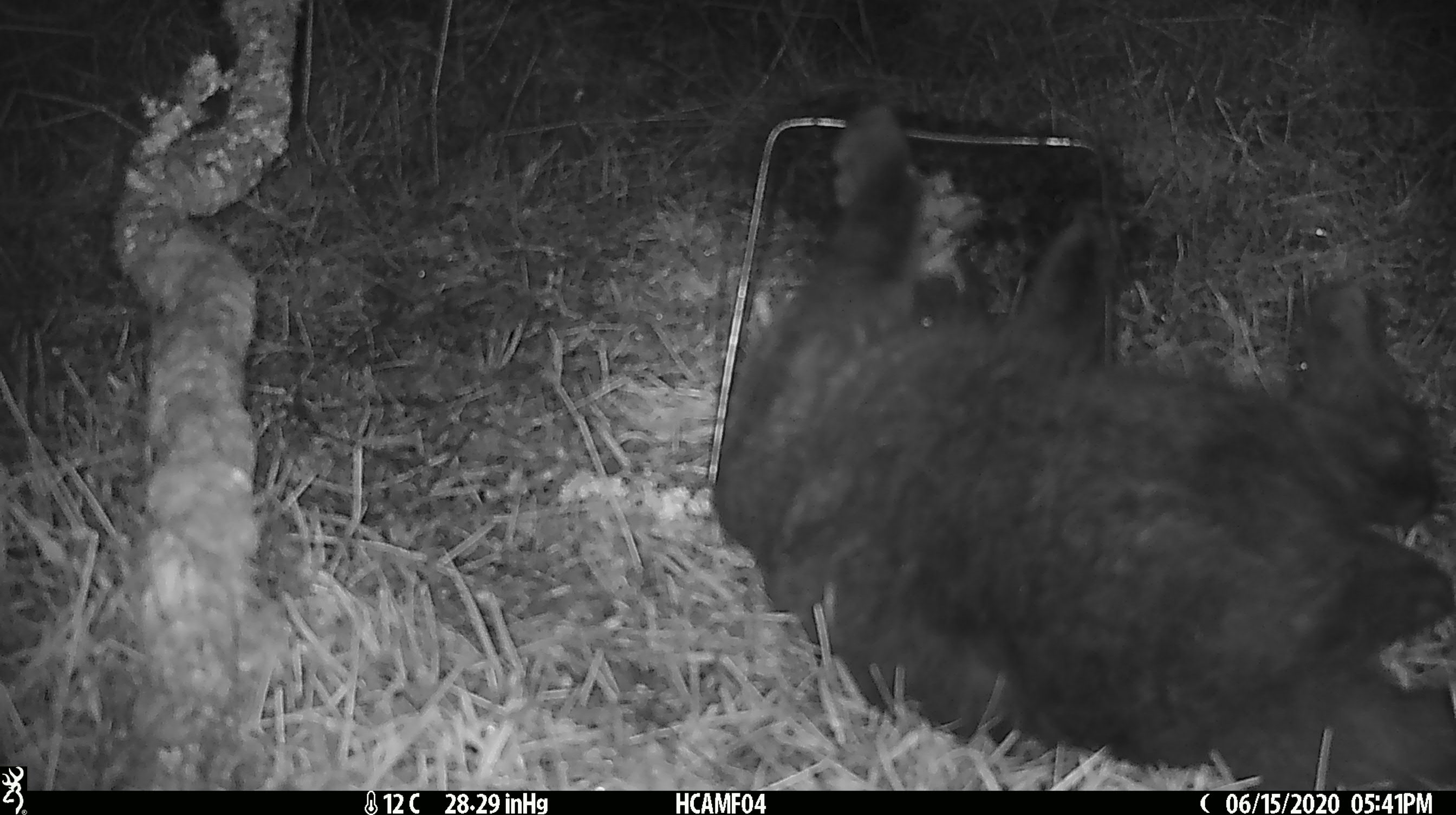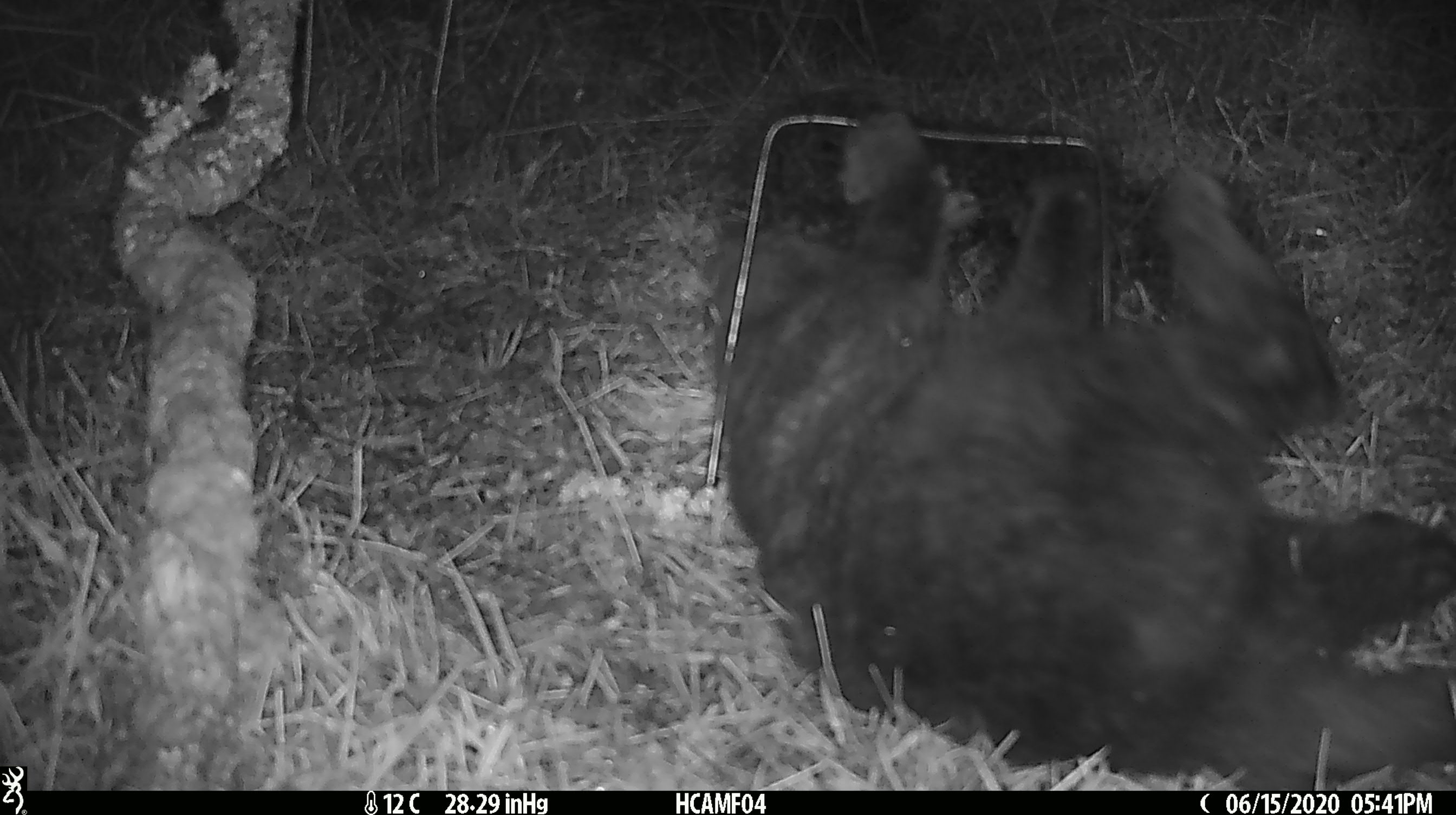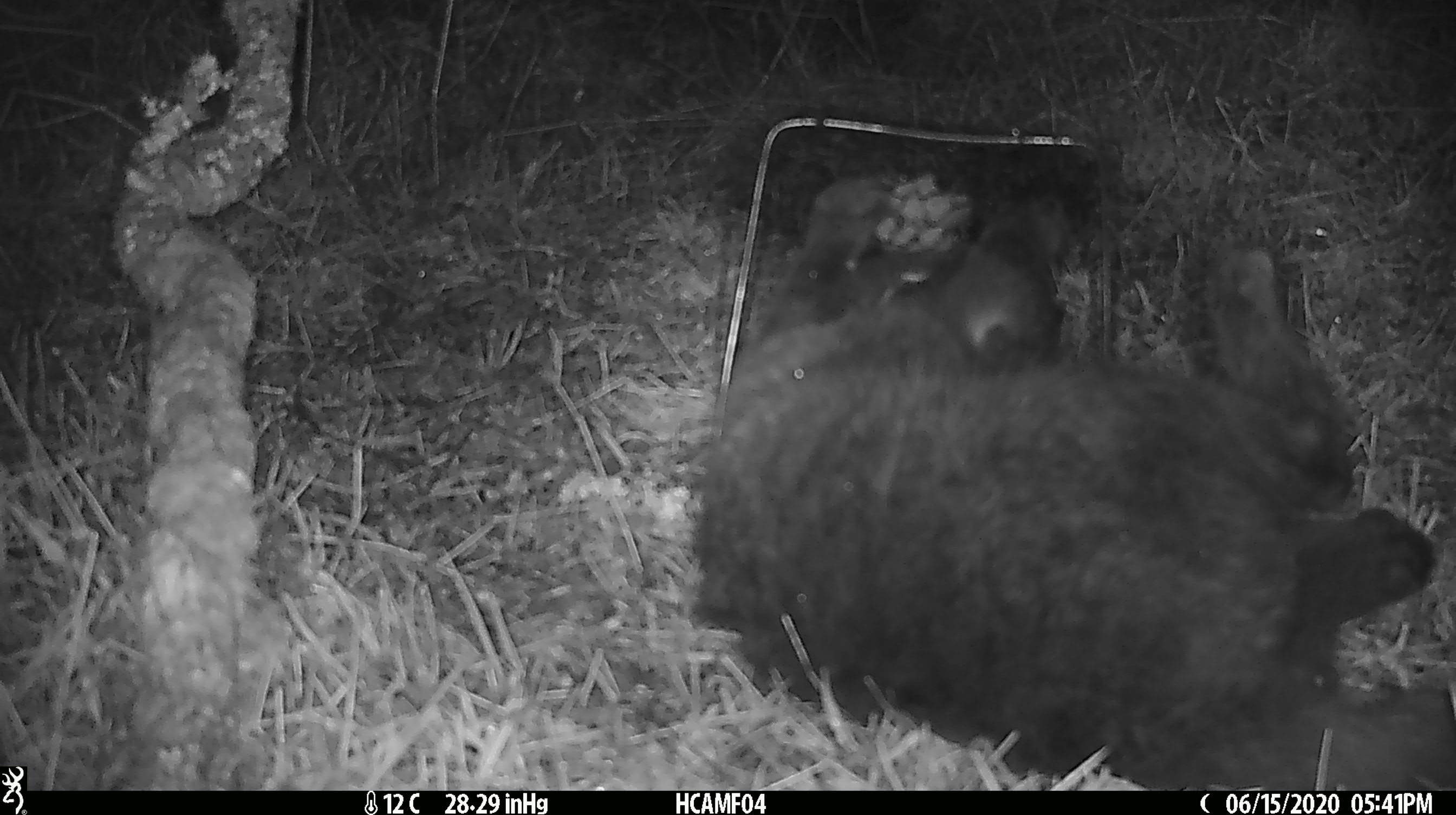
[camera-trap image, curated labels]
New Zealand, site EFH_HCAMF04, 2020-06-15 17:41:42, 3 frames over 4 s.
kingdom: Animalia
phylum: Chordata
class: Mammalia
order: Carnivora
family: Felidae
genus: Felis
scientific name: Felis catus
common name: domestic cat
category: cat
Cat (domestic cat) (Felis catus).